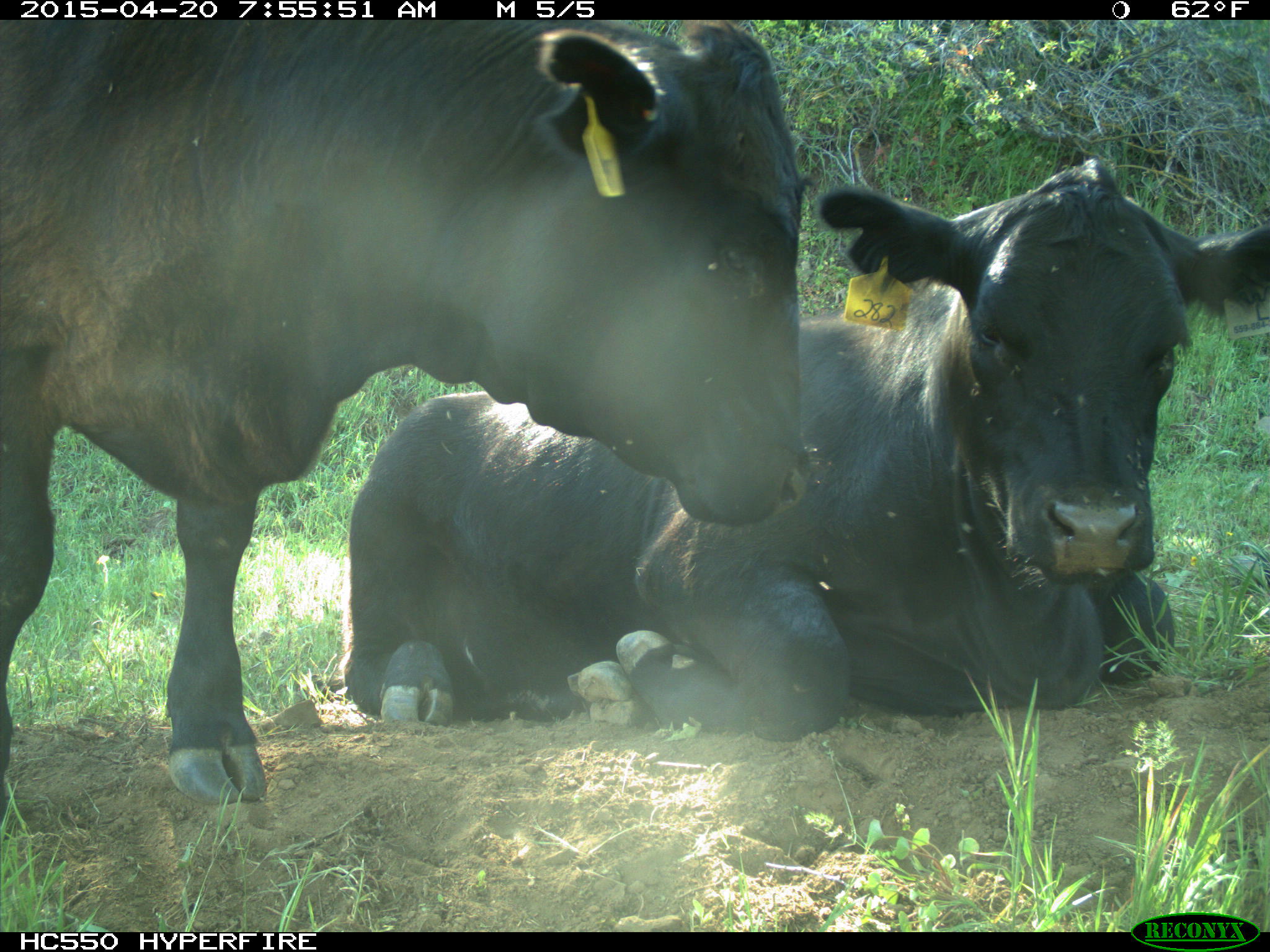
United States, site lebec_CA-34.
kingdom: Animalia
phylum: Chordata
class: Mammalia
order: Artiodactyla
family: Bovidae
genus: Bos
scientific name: Bos taurus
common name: domestic cow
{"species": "Bos taurus (domestic cow)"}